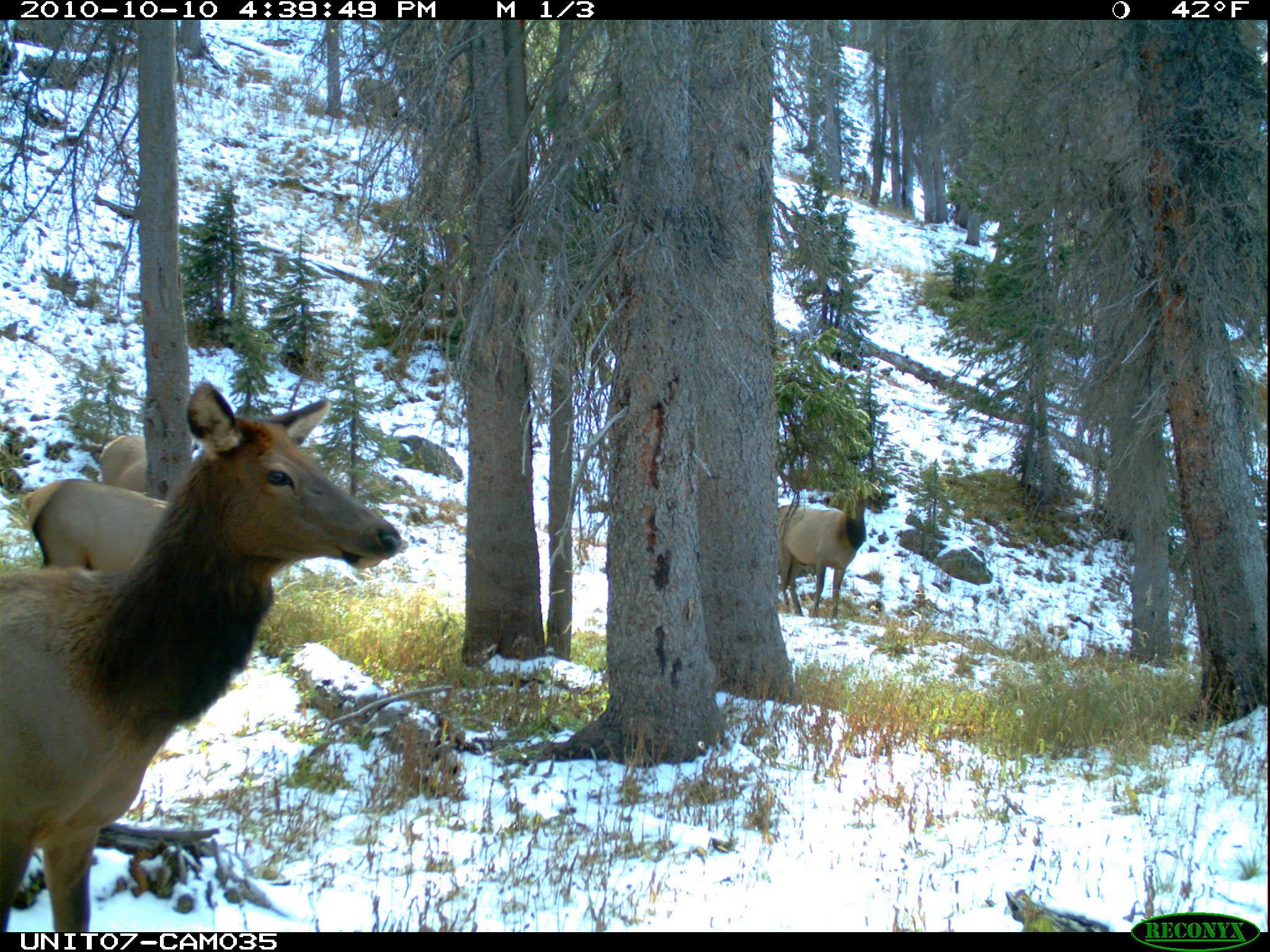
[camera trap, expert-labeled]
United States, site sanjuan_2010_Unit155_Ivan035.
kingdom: Animalia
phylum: Chordata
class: Mammalia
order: Artiodactyla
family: Cervidae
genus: Cervus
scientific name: Cervus elaphus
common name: red deer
Cervus elaphus (red deer).